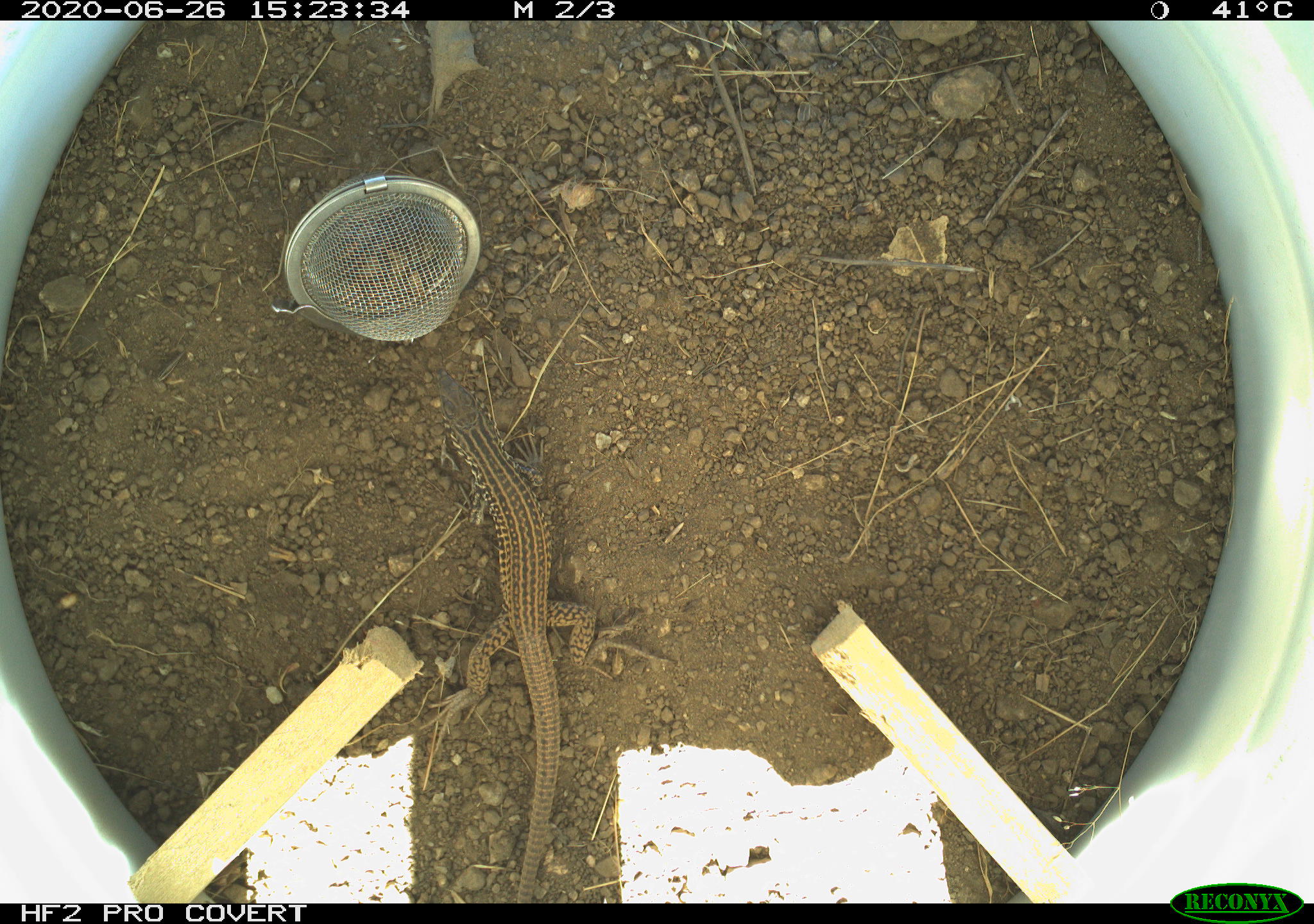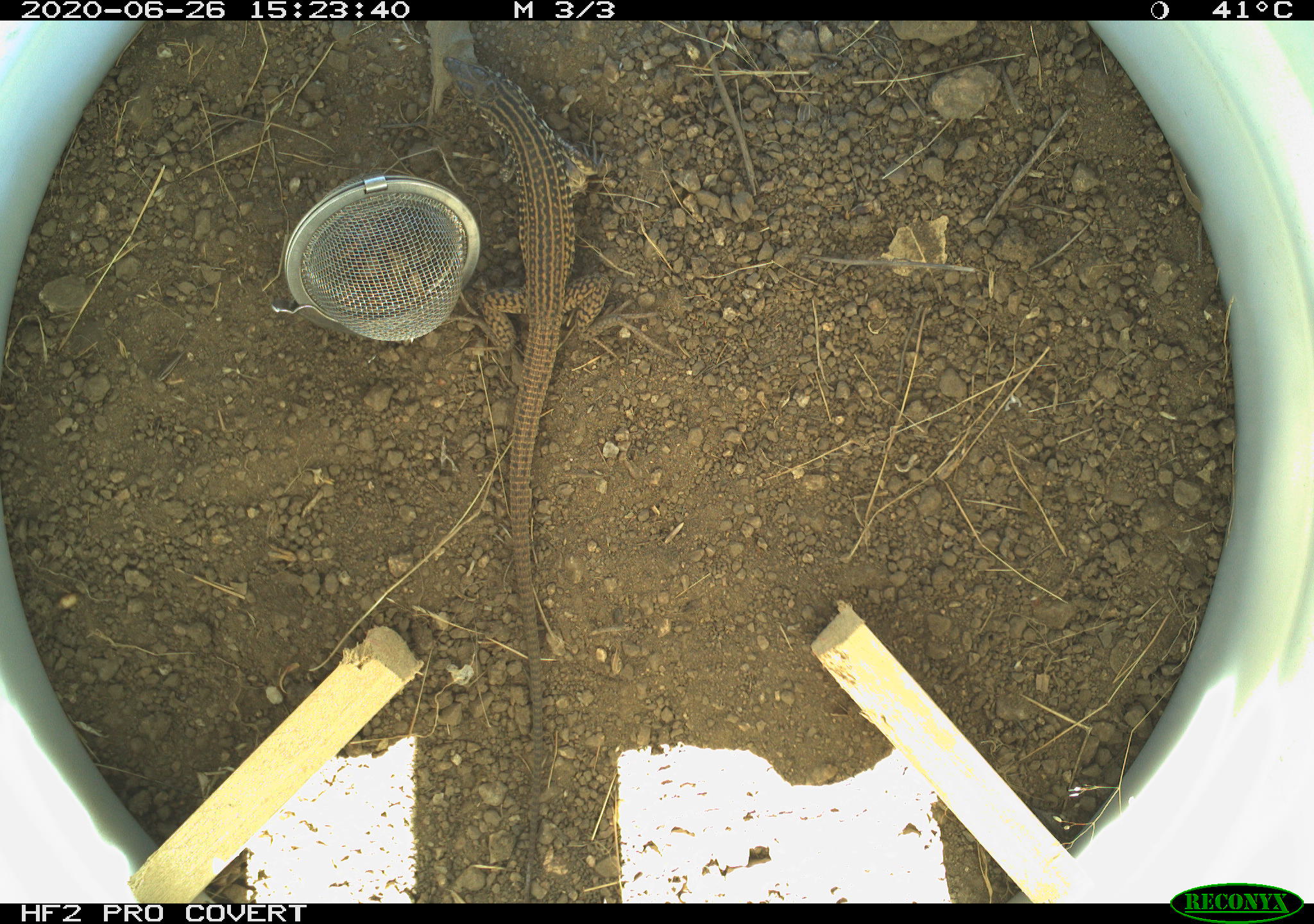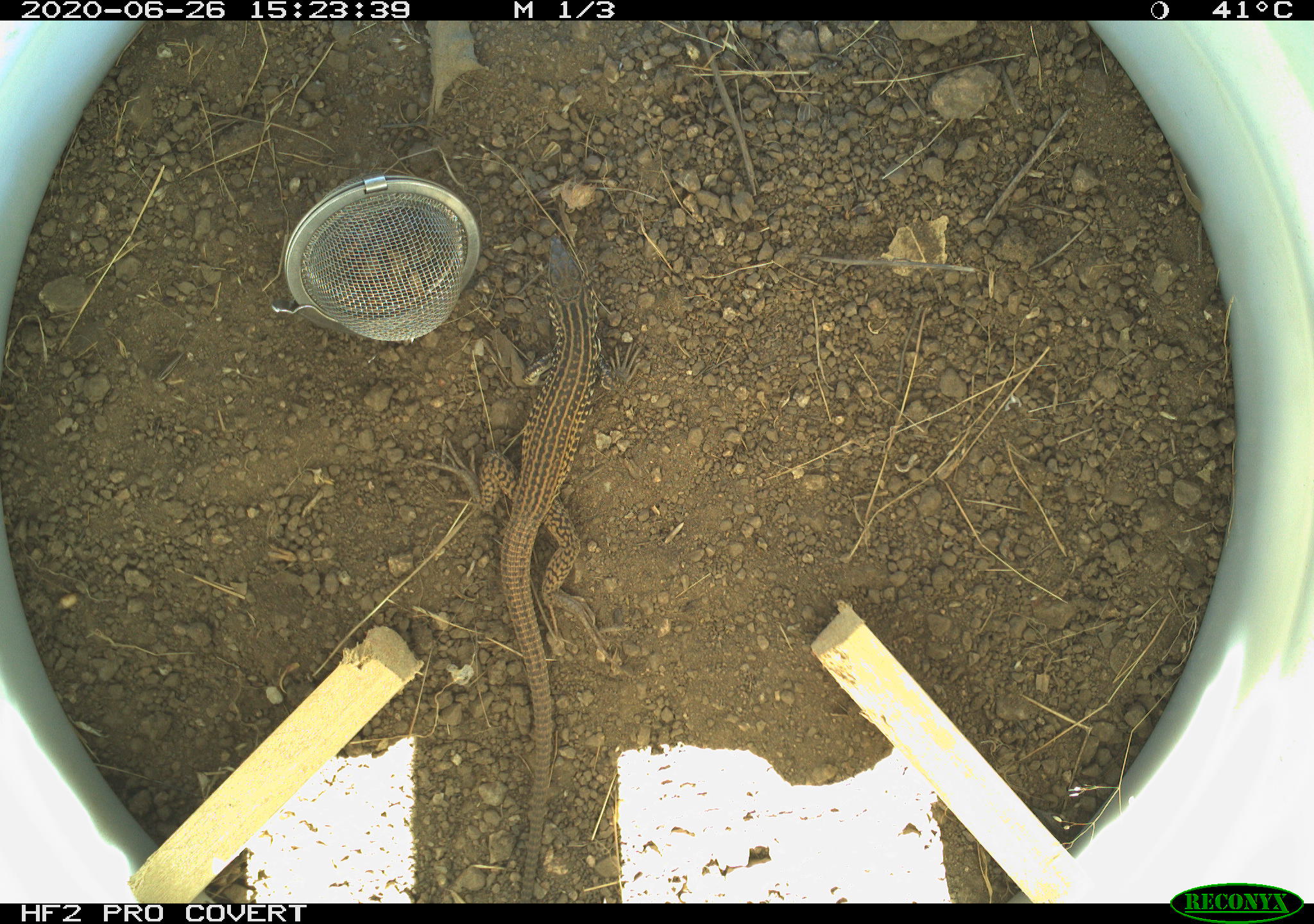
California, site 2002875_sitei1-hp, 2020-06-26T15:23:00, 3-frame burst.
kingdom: Animalia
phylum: Chordata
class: Reptilia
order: Squamata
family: Teiidae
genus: Aspidoscelis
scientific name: Aspidoscelis tigris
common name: western whiptail